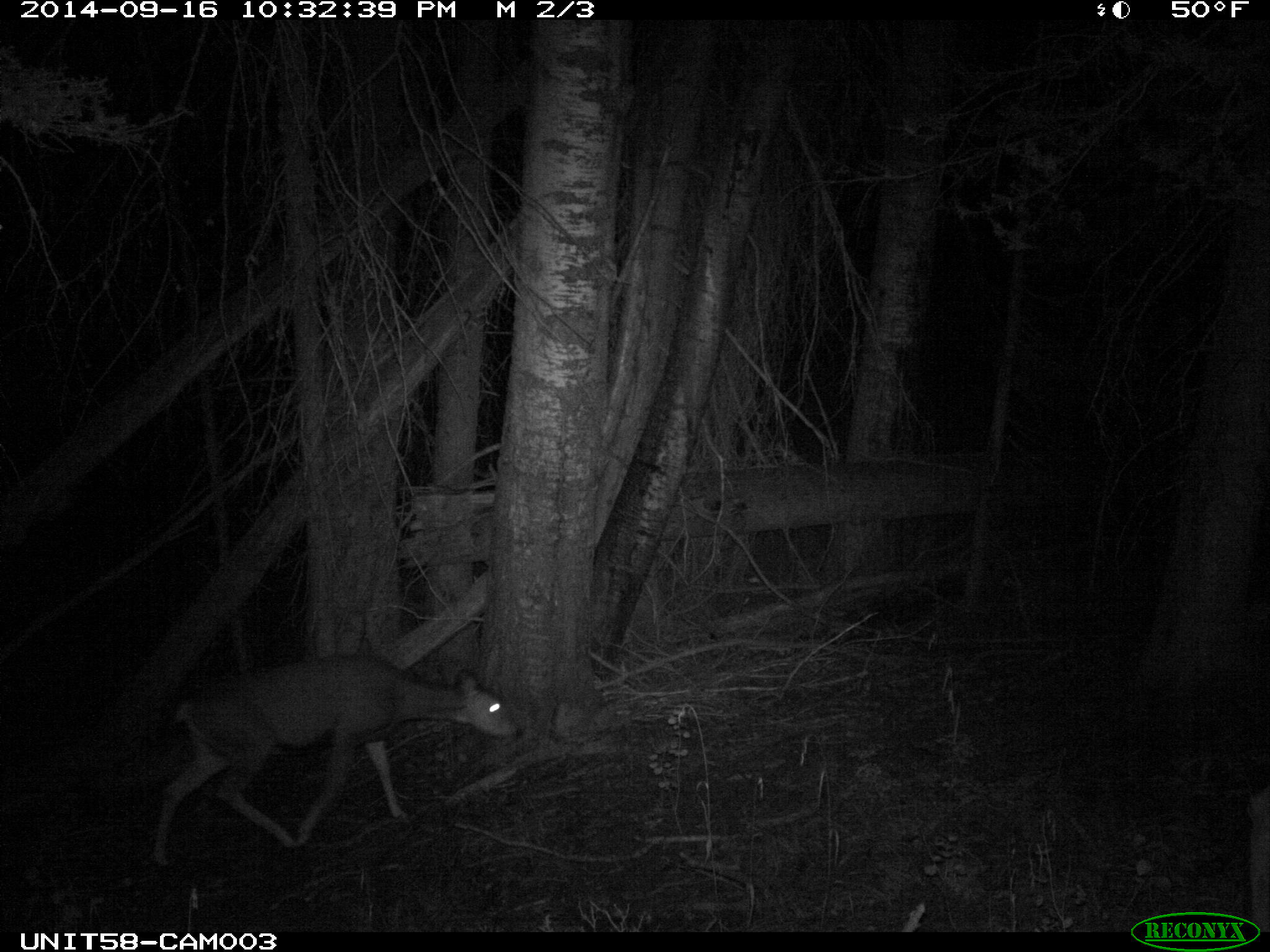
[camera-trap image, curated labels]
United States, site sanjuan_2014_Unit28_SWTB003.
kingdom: Animalia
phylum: Chordata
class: Mammalia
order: Artiodactyla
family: Cervidae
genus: Odocoileus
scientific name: Odocoileus hemionus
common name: mule deer